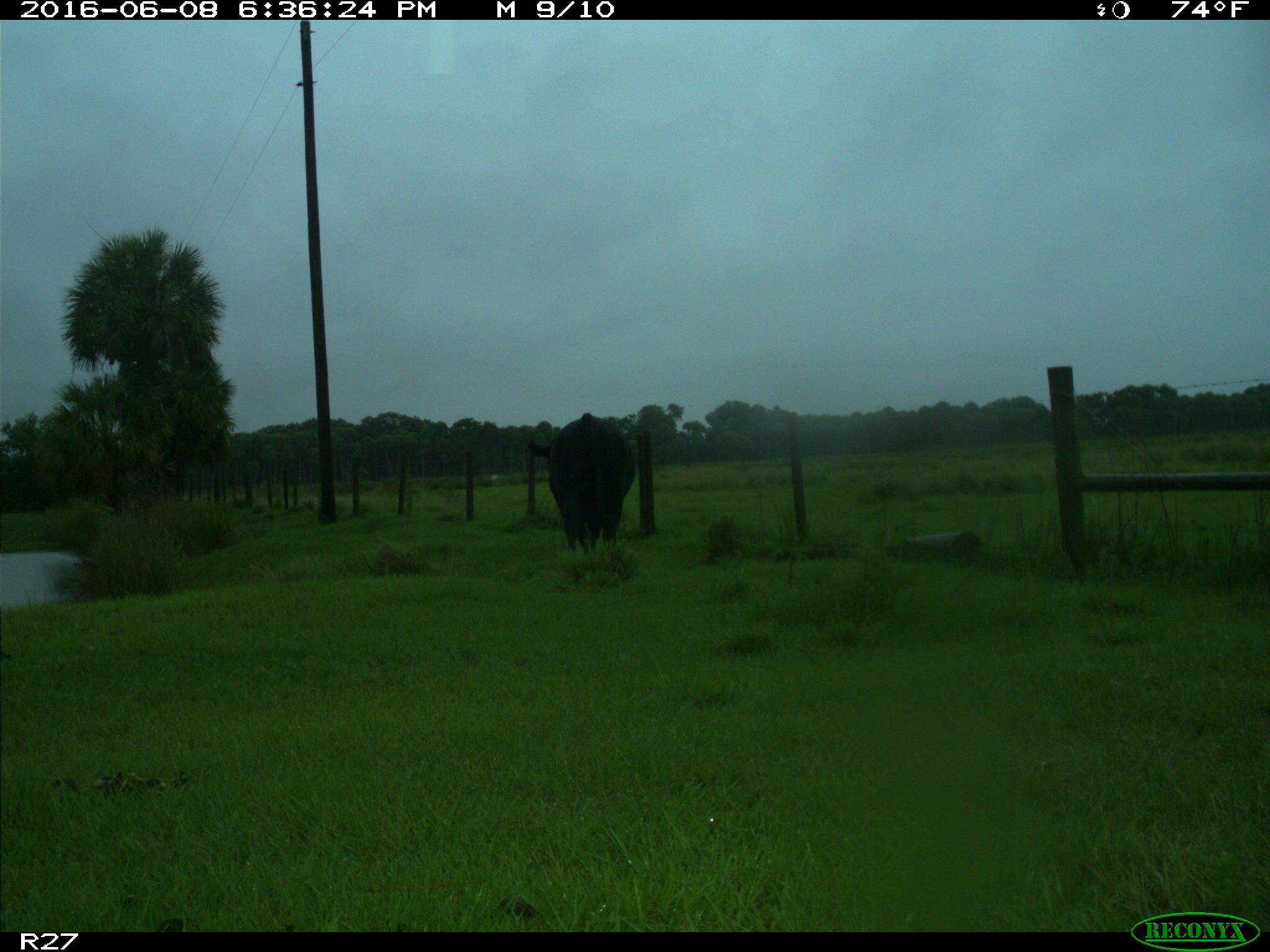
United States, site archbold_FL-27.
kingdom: Animalia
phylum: Chordata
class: Mammalia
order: Artiodactyla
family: Bovidae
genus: Bos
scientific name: Bos taurus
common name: domestic cow